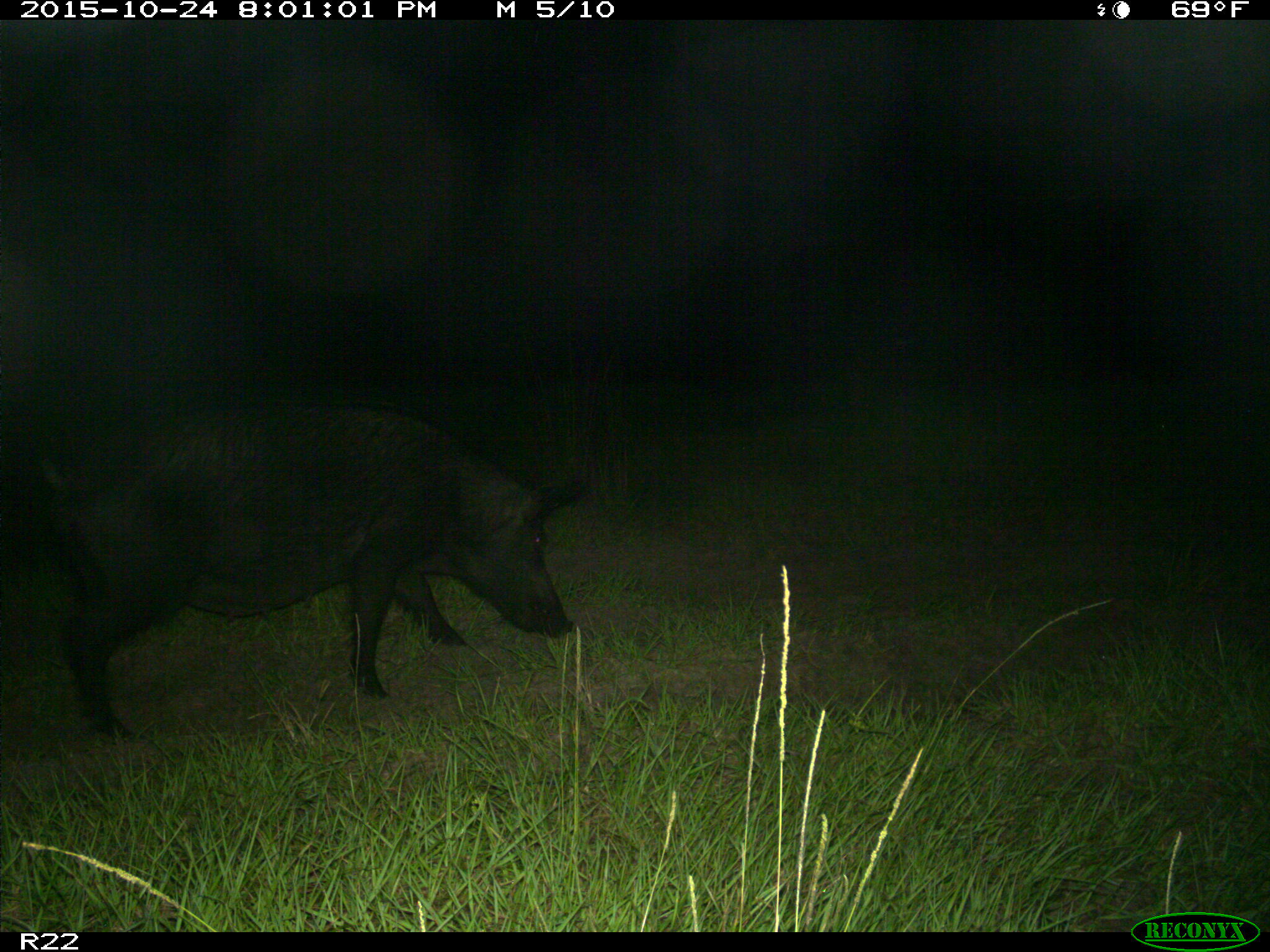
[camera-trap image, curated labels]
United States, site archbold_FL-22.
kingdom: Animalia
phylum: Chordata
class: Mammalia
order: Artiodactyla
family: Suidae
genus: Sus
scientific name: Sus scrofa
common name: wild boar